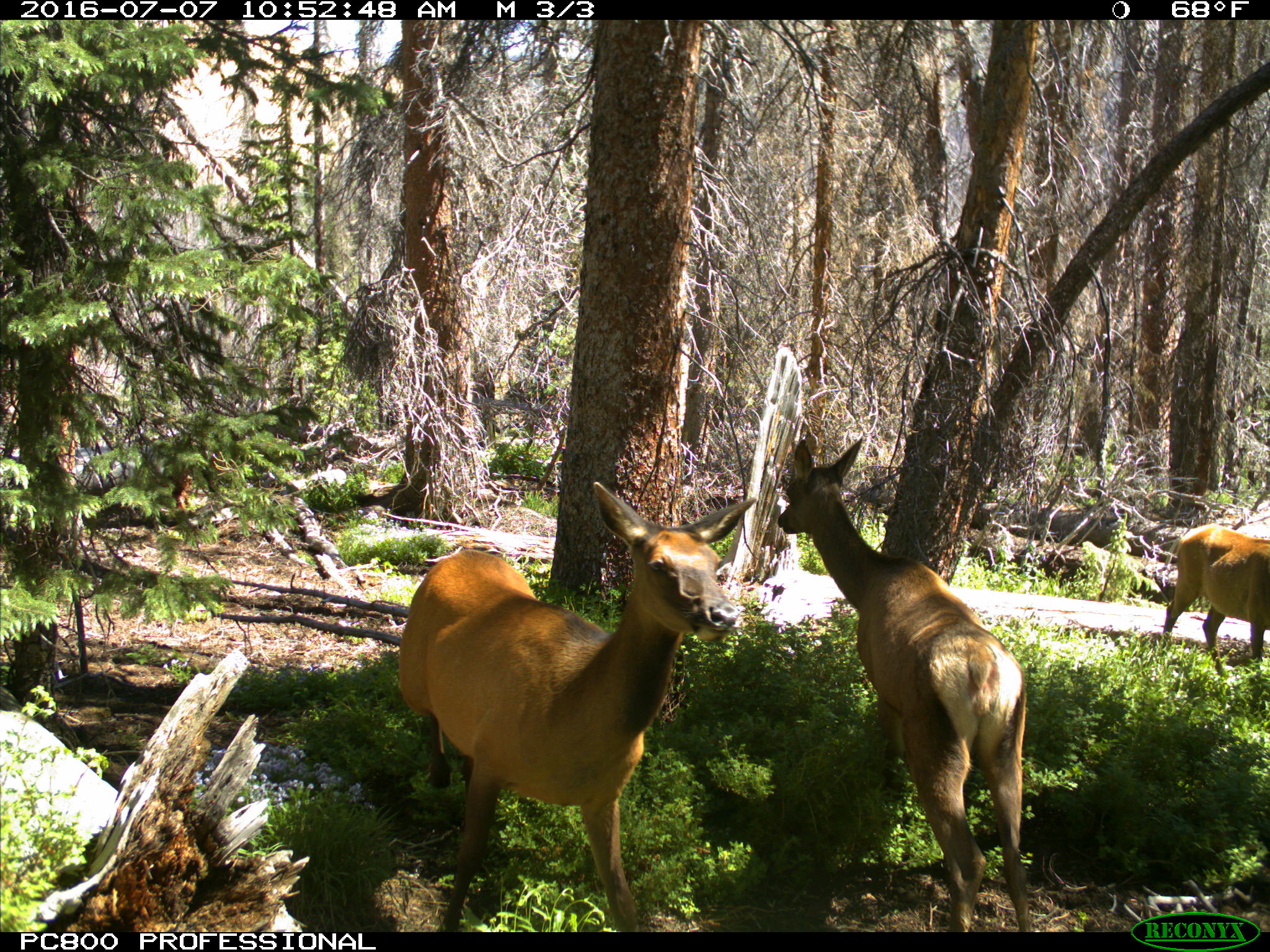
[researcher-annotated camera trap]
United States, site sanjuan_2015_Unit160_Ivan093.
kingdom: Animalia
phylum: Chordata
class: Mammalia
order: Artiodactyla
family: Cervidae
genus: Cervus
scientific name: Cervus elaphus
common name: red deer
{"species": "Cervus elaphus (red deer)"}